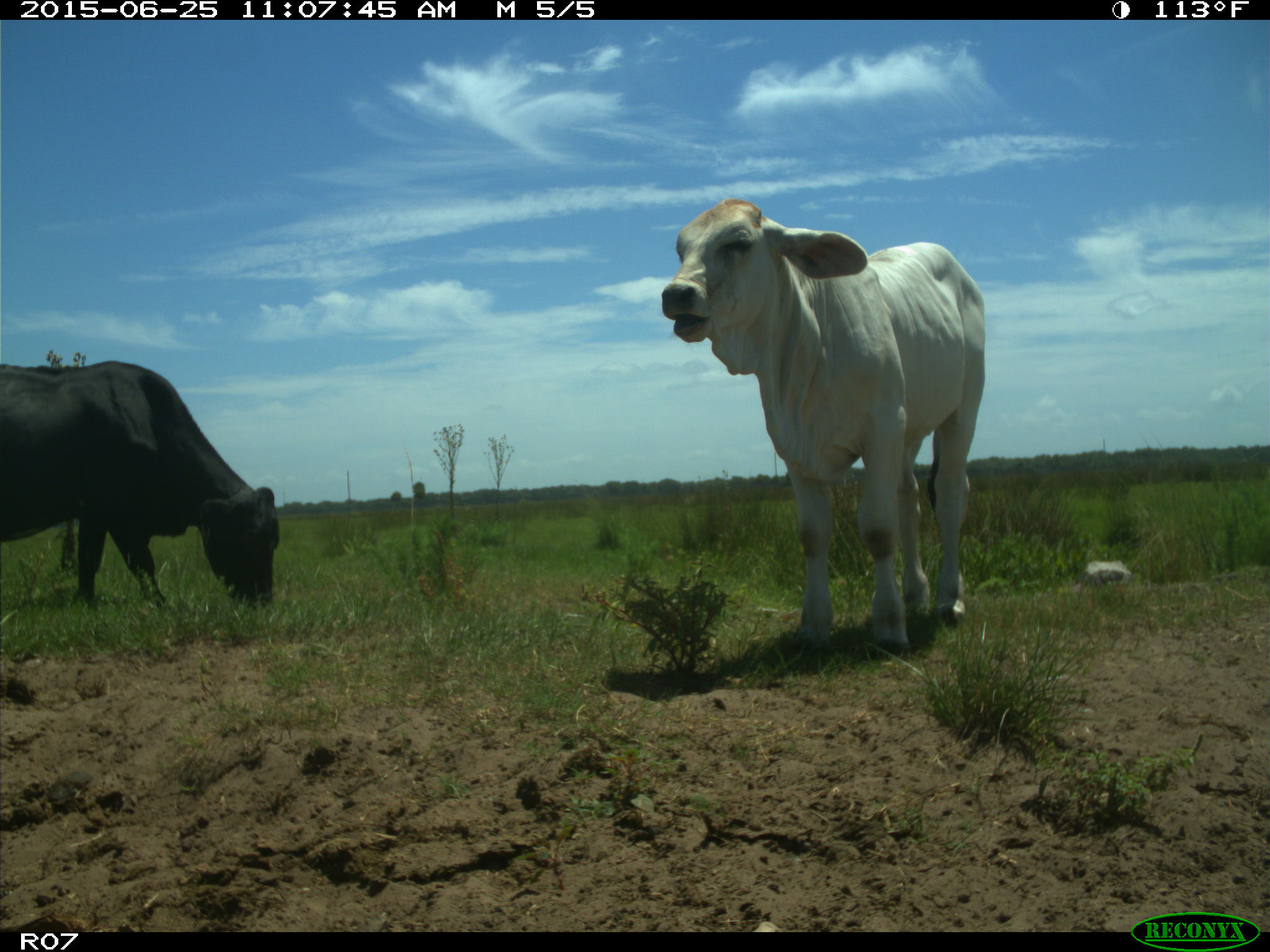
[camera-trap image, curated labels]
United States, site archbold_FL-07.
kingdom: Animalia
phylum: Chordata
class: Mammalia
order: Artiodactyla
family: Bovidae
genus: Bos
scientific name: Bos taurus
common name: domestic cow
Bos taurus (domestic cow).